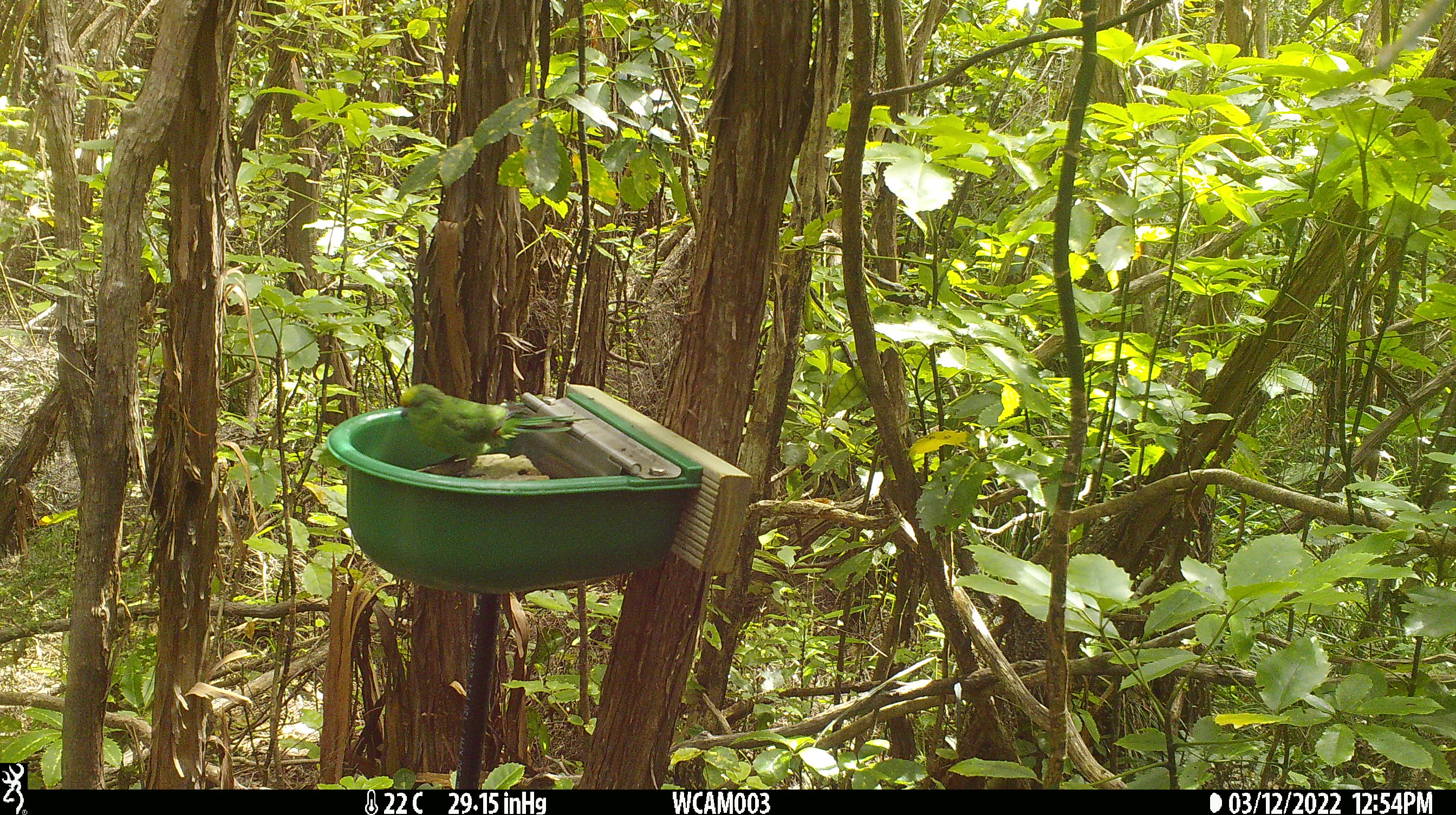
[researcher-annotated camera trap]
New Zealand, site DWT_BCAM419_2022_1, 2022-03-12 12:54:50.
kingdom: Animalia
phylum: Chordata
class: Aves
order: Psittaciformes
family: Psittaculidae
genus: Cyanoramphus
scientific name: Cyanoramphus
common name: parakeet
Parakeet (Cyanoramphus).